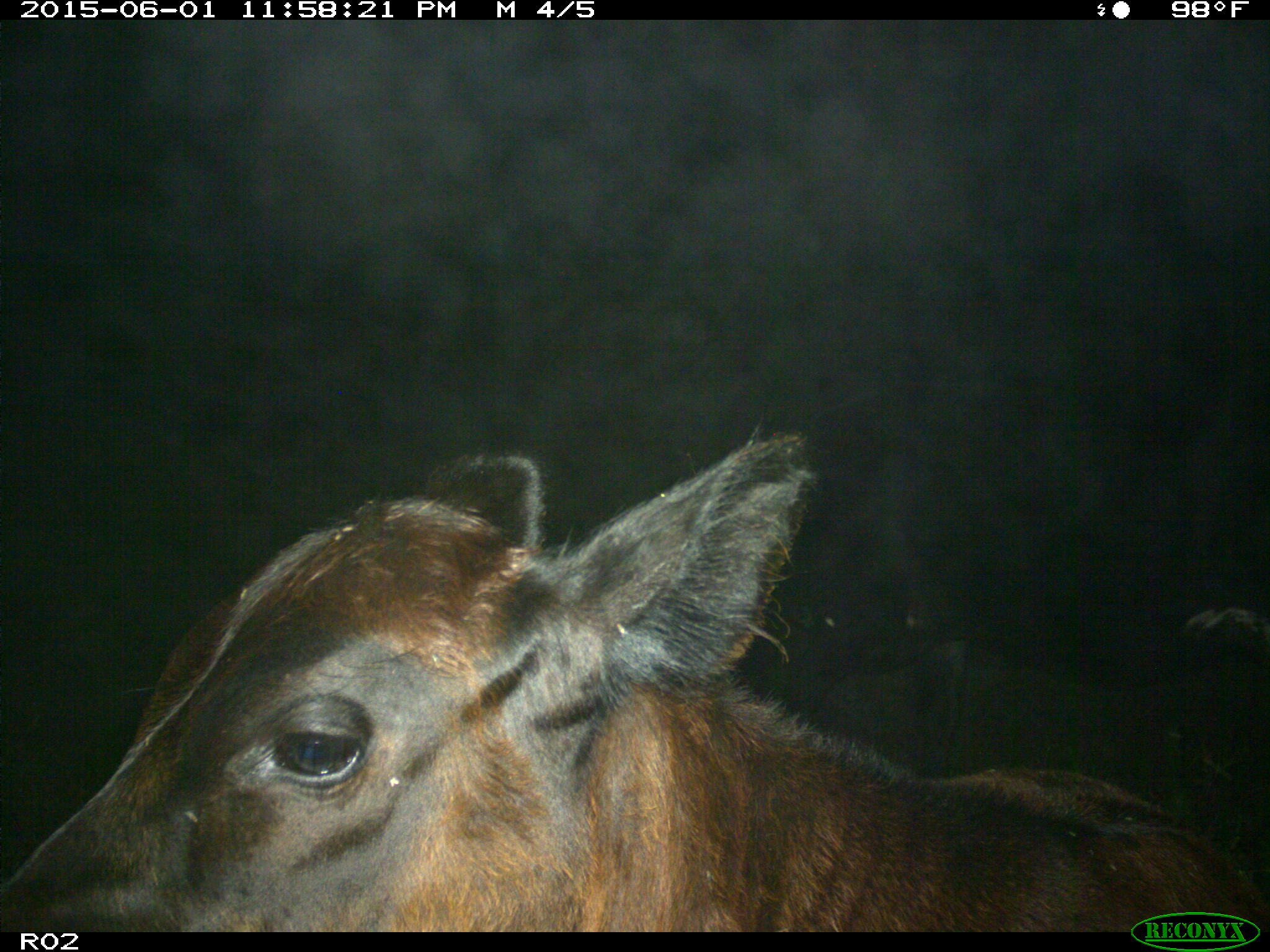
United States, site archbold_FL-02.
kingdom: Animalia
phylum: Chordata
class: Mammalia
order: Artiodactyla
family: Bovidae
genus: Bos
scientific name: Bos taurus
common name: domestic cow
Bos taurus (domestic cow).